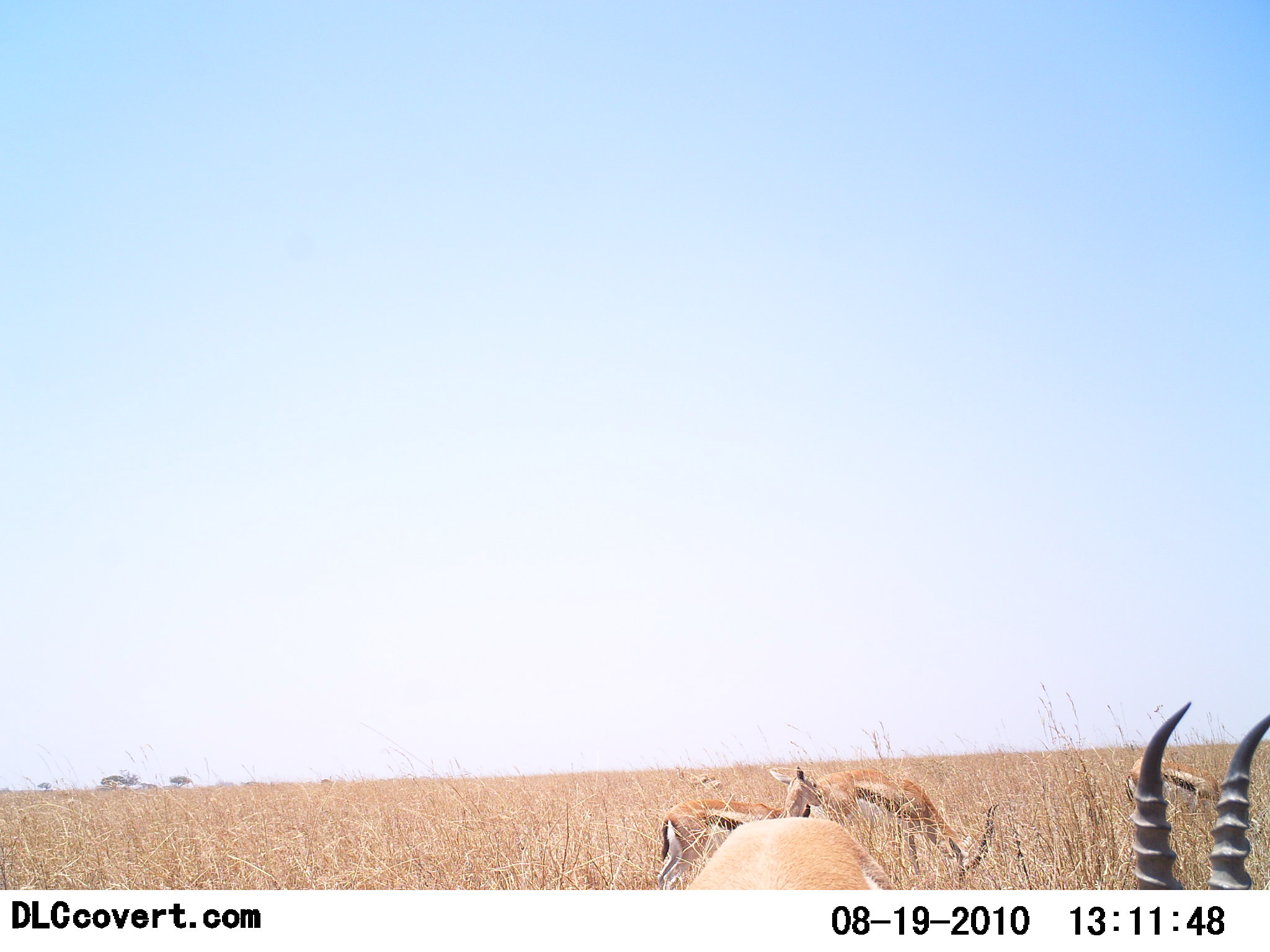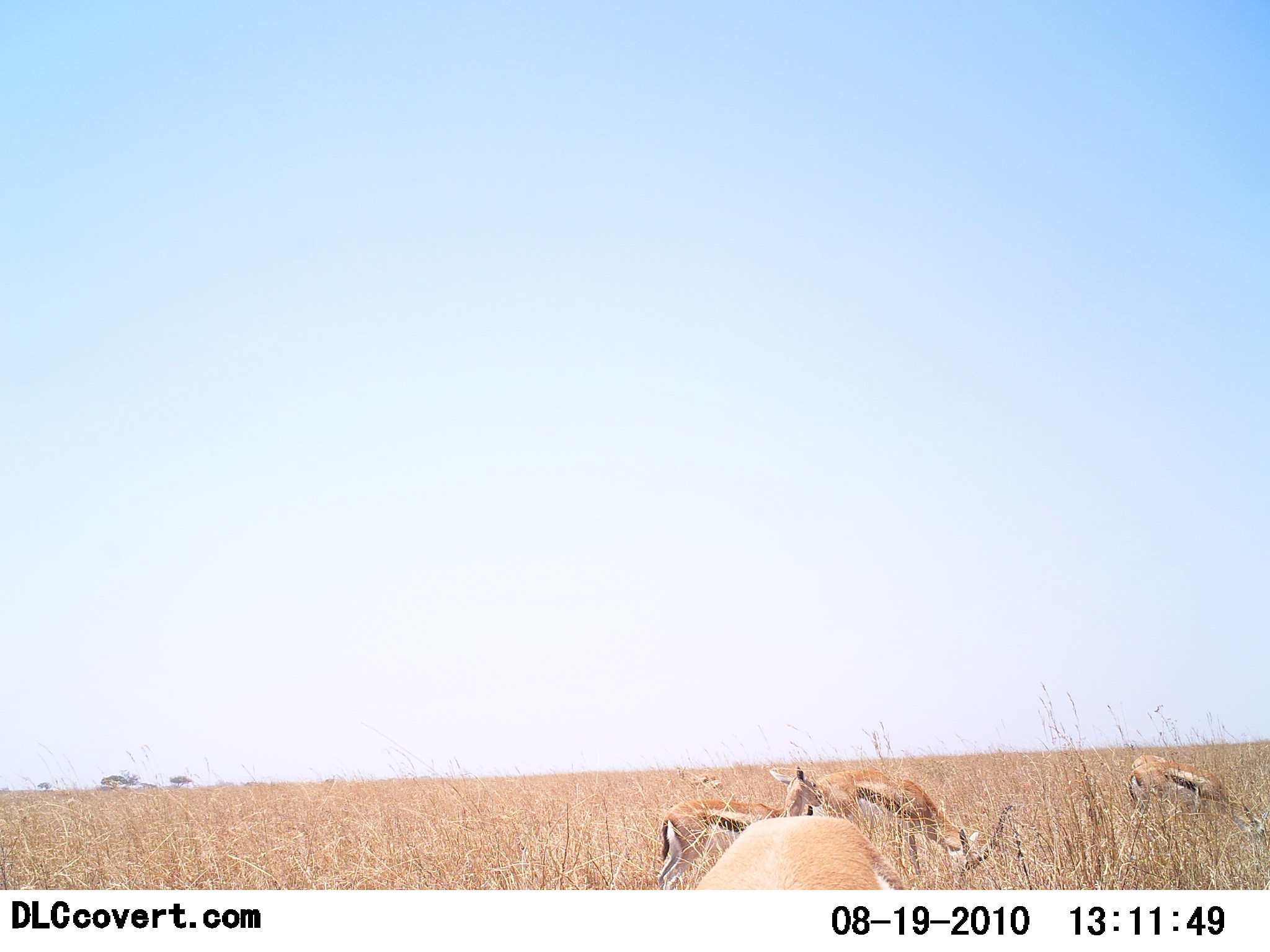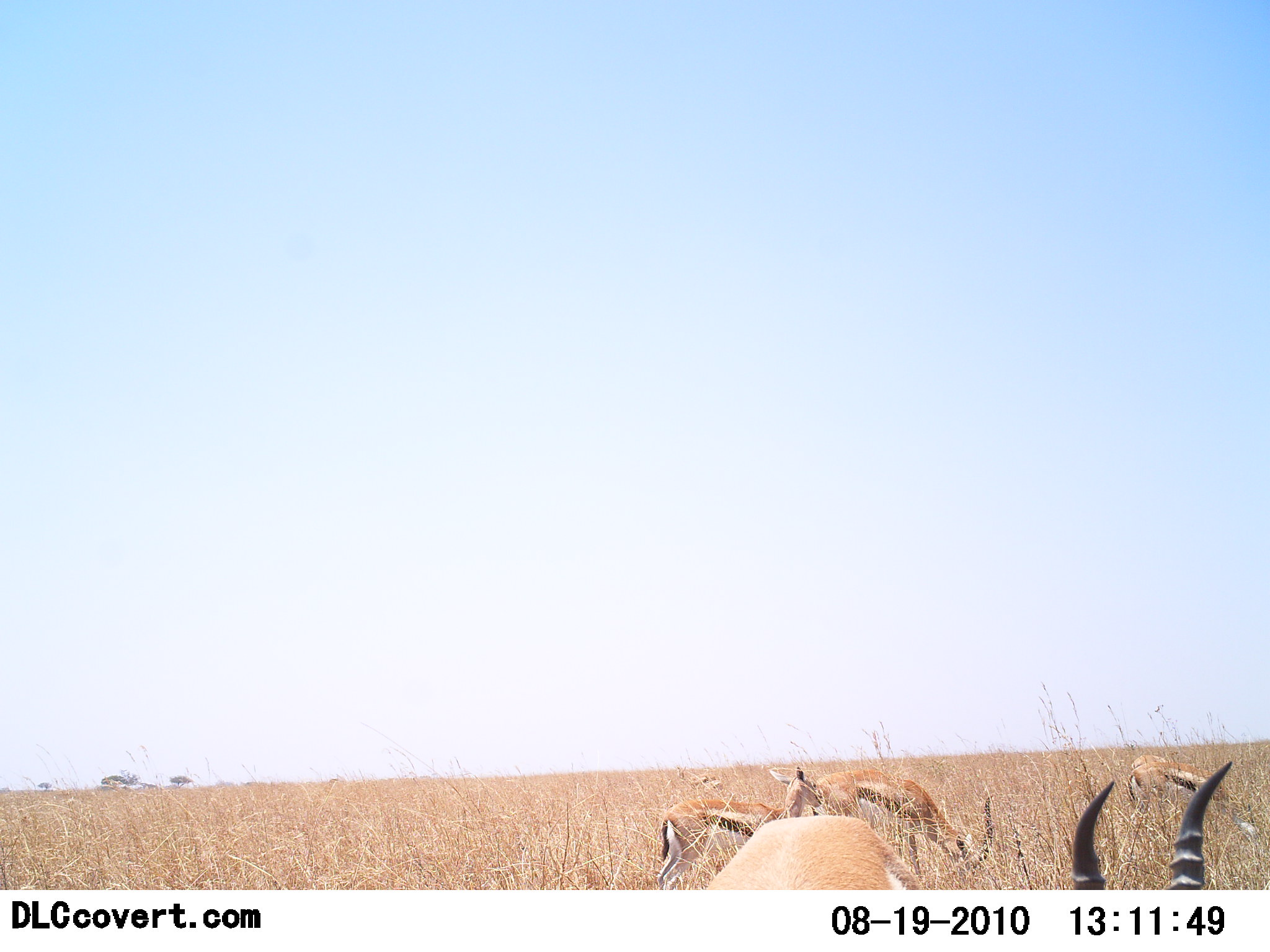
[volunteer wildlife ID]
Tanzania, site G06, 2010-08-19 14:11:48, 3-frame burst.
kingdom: Animalia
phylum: Chordata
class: Mammalia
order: Artiodactyla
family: Bovidae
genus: Eudorcas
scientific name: Eudorcas thomsonii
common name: thomson's gazelle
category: gazellethomsons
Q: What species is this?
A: Gazellethomsons (thomson's gazelle) (Eudorcas thomsonii).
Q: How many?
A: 4.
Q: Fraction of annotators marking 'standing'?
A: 60%.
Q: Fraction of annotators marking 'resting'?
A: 0%.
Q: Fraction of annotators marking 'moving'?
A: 7%.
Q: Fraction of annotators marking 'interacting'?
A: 0%.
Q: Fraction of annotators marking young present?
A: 7%.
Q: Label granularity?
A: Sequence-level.